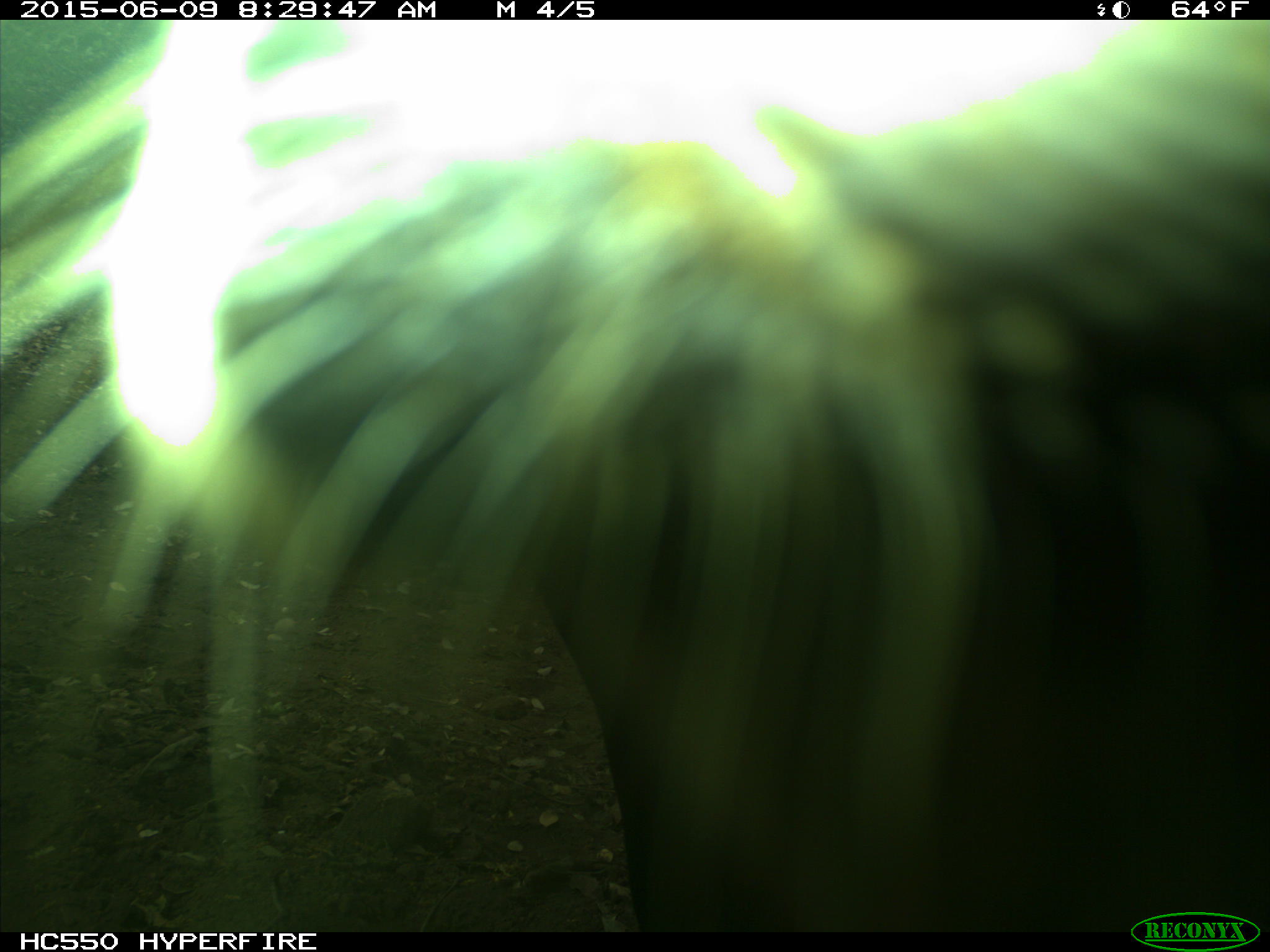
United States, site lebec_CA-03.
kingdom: Animalia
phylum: Chordata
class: Mammalia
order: Artiodactyla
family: Bovidae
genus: Bos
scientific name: Bos taurus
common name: domestic cow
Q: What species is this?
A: Bos taurus (domestic cow).